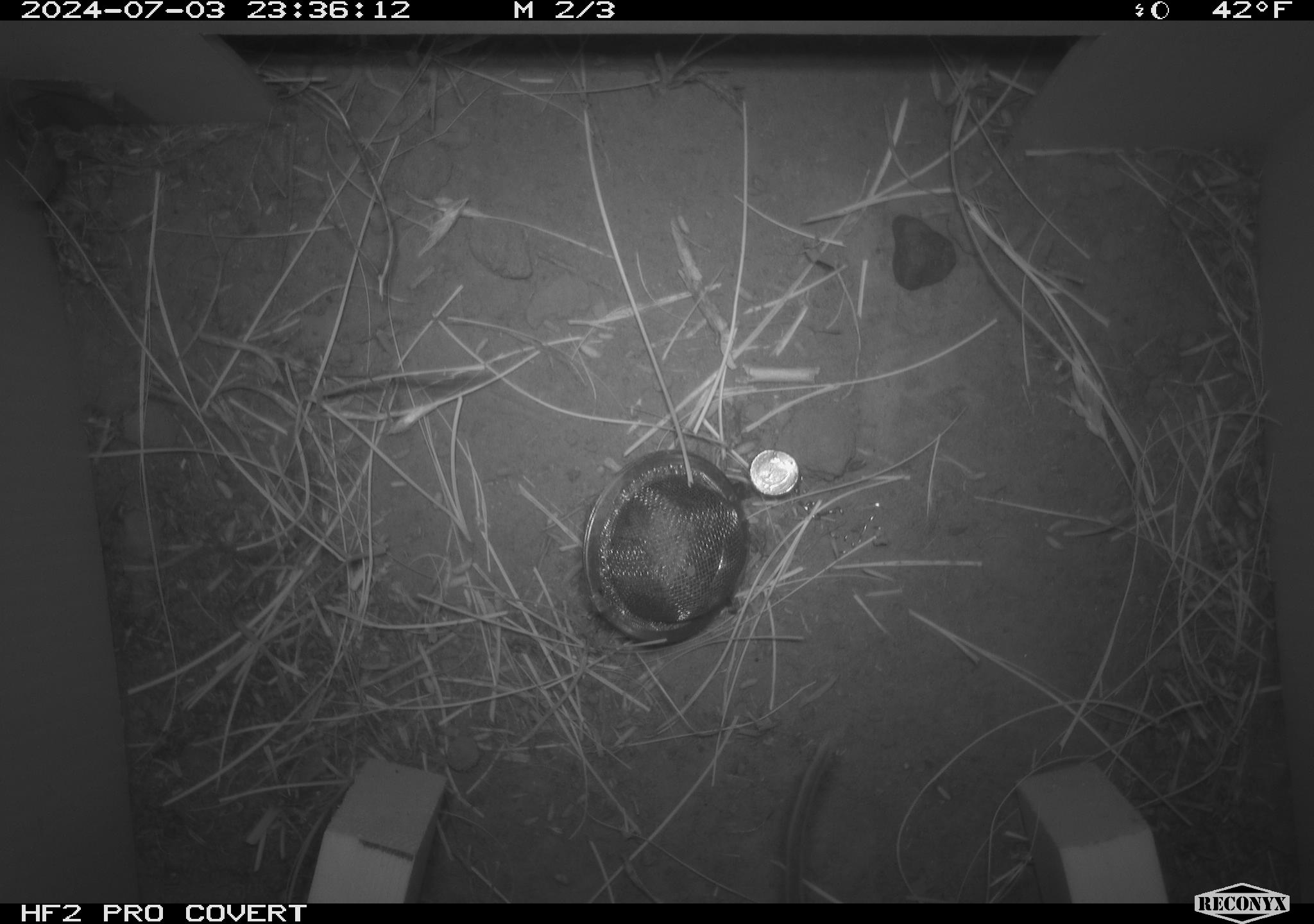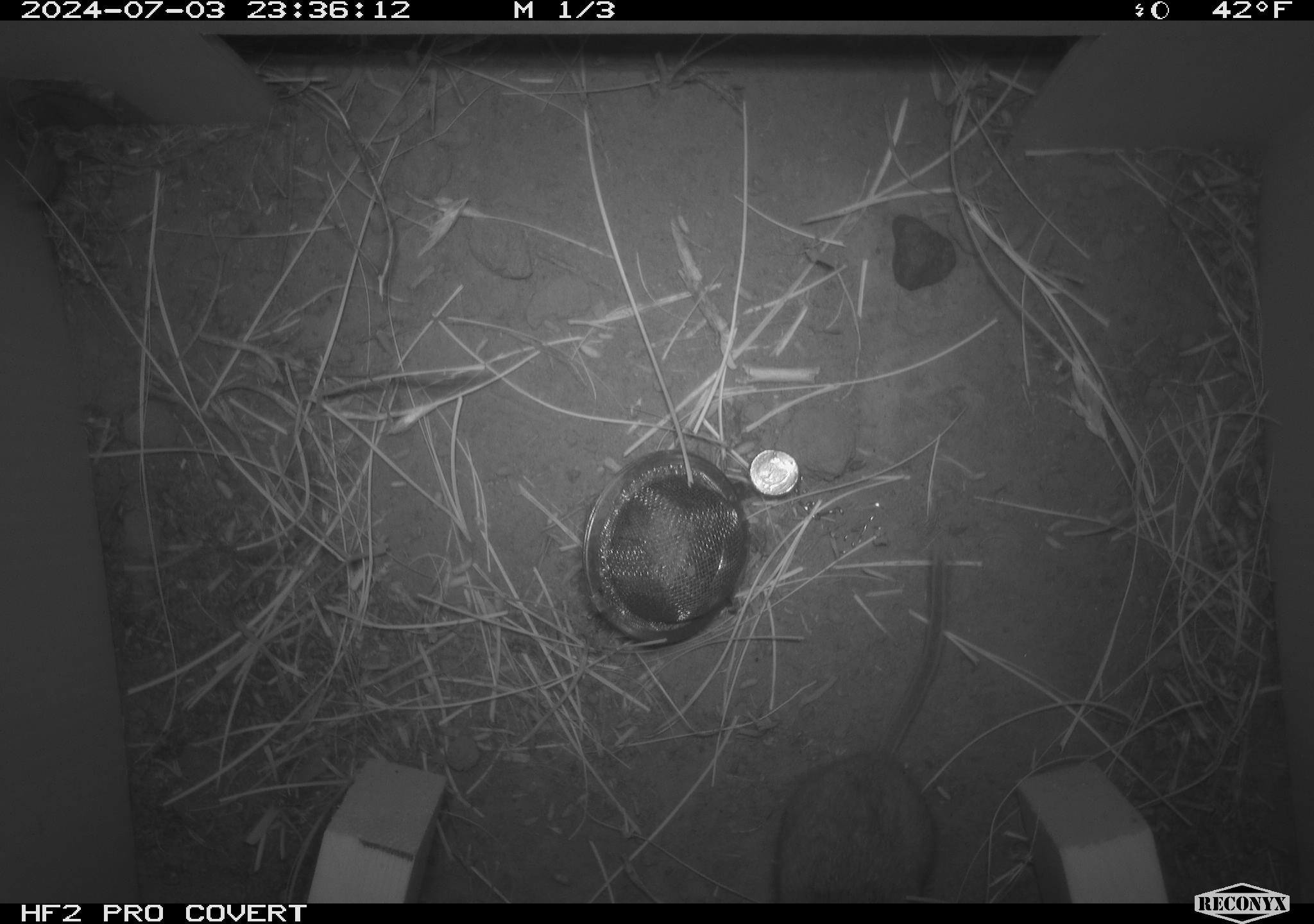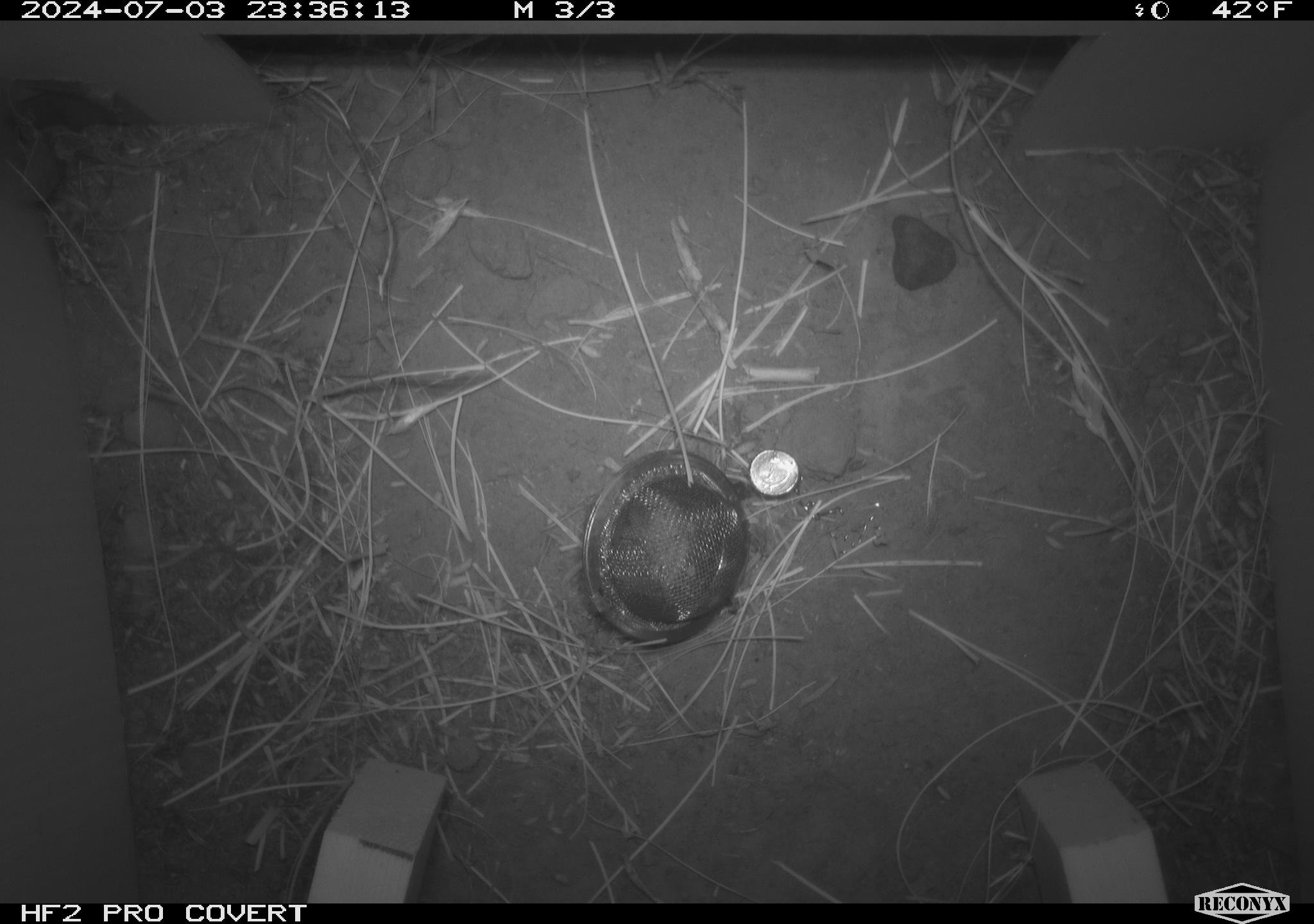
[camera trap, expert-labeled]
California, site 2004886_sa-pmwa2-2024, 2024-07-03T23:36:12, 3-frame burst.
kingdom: Animalia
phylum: Chordata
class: Mammalia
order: Rodentia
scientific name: Rodentia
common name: mouse species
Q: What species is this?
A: Mouse species (Rodentia).